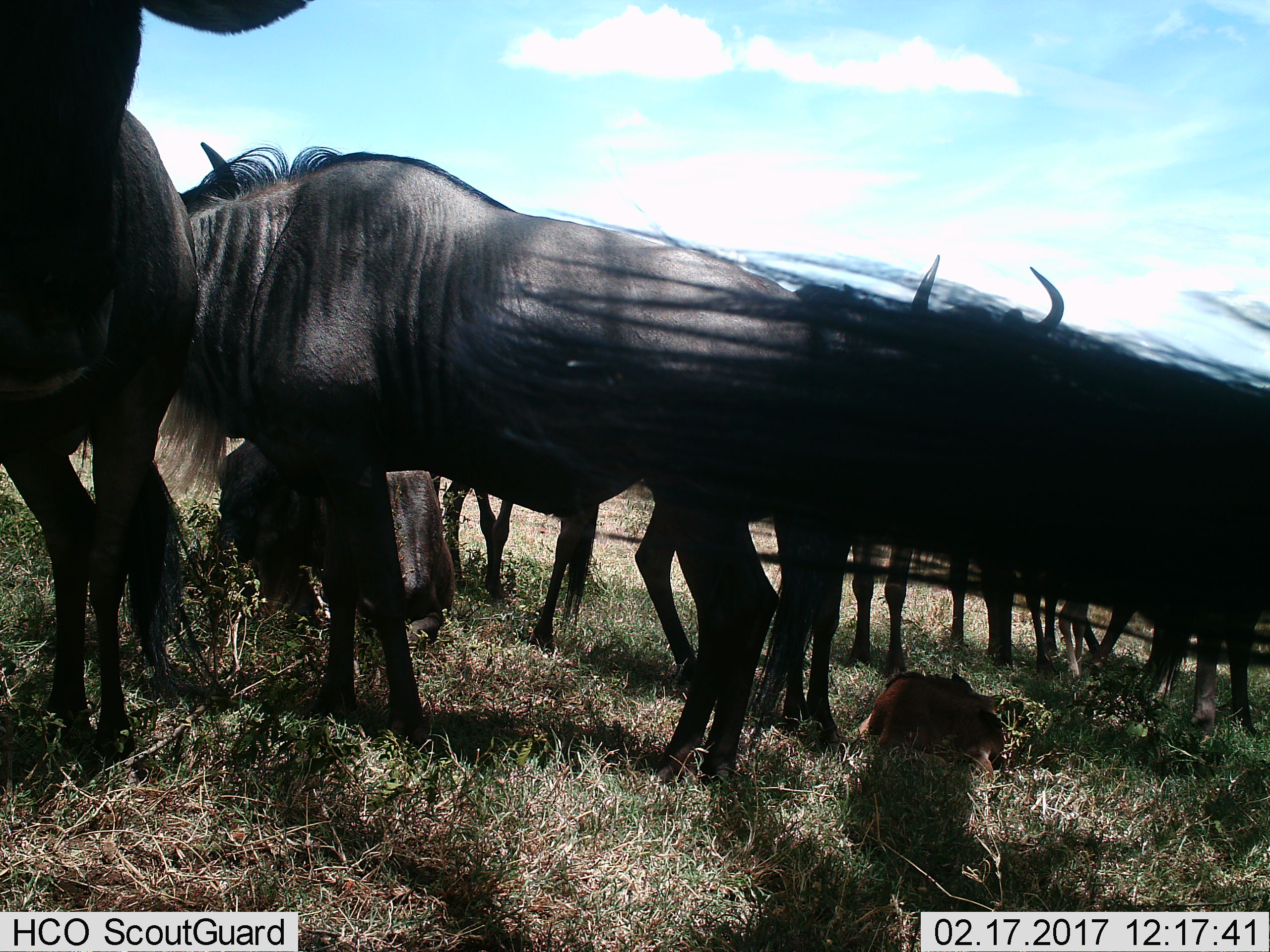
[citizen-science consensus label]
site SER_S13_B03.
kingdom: Animalia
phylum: Chordata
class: Mammalia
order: Artiodactyla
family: Bovidae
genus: Connochaetes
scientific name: Connochaetes taurinus taurinus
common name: blue wildebeest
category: wildebeestblue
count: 11-50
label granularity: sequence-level